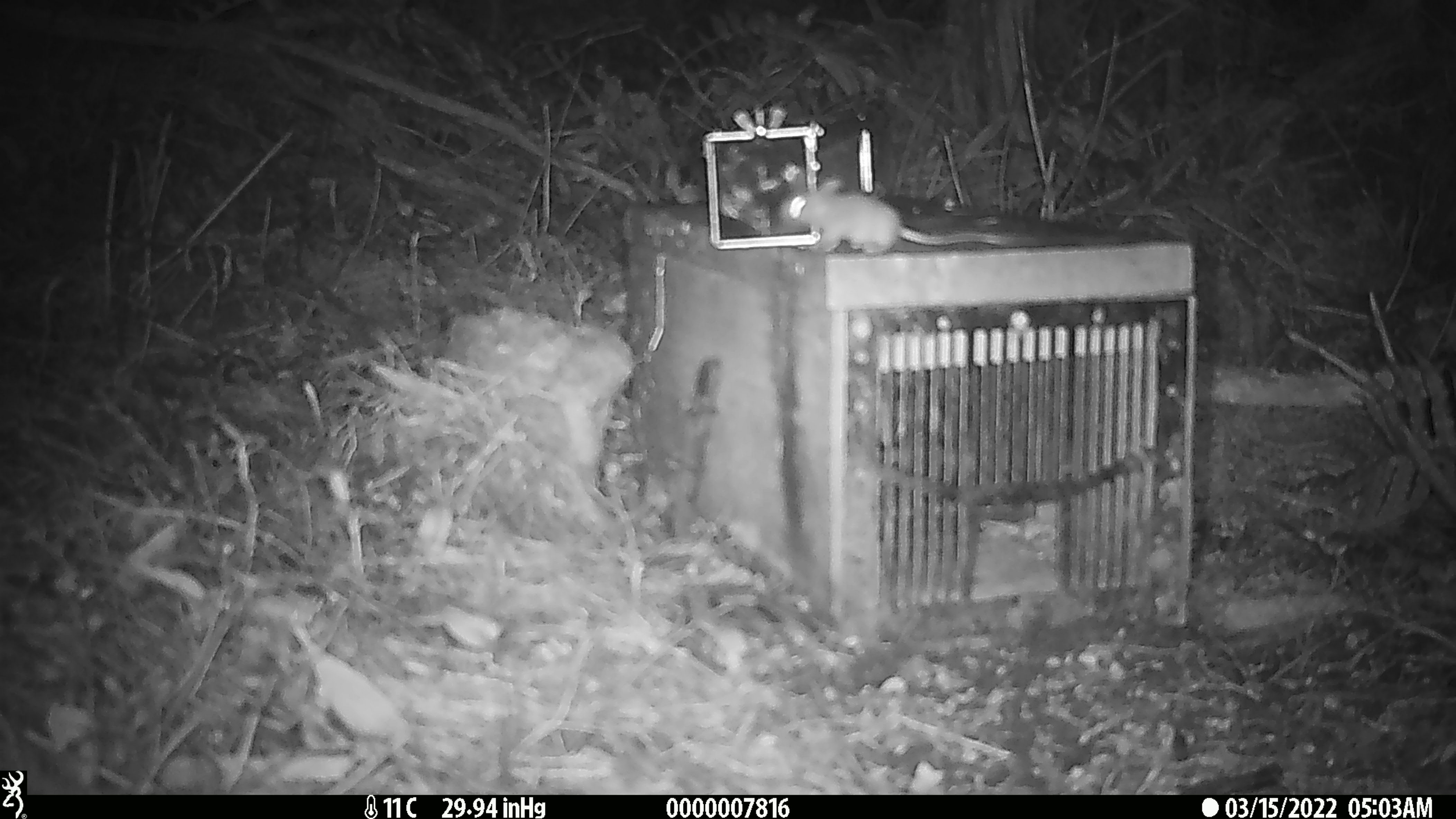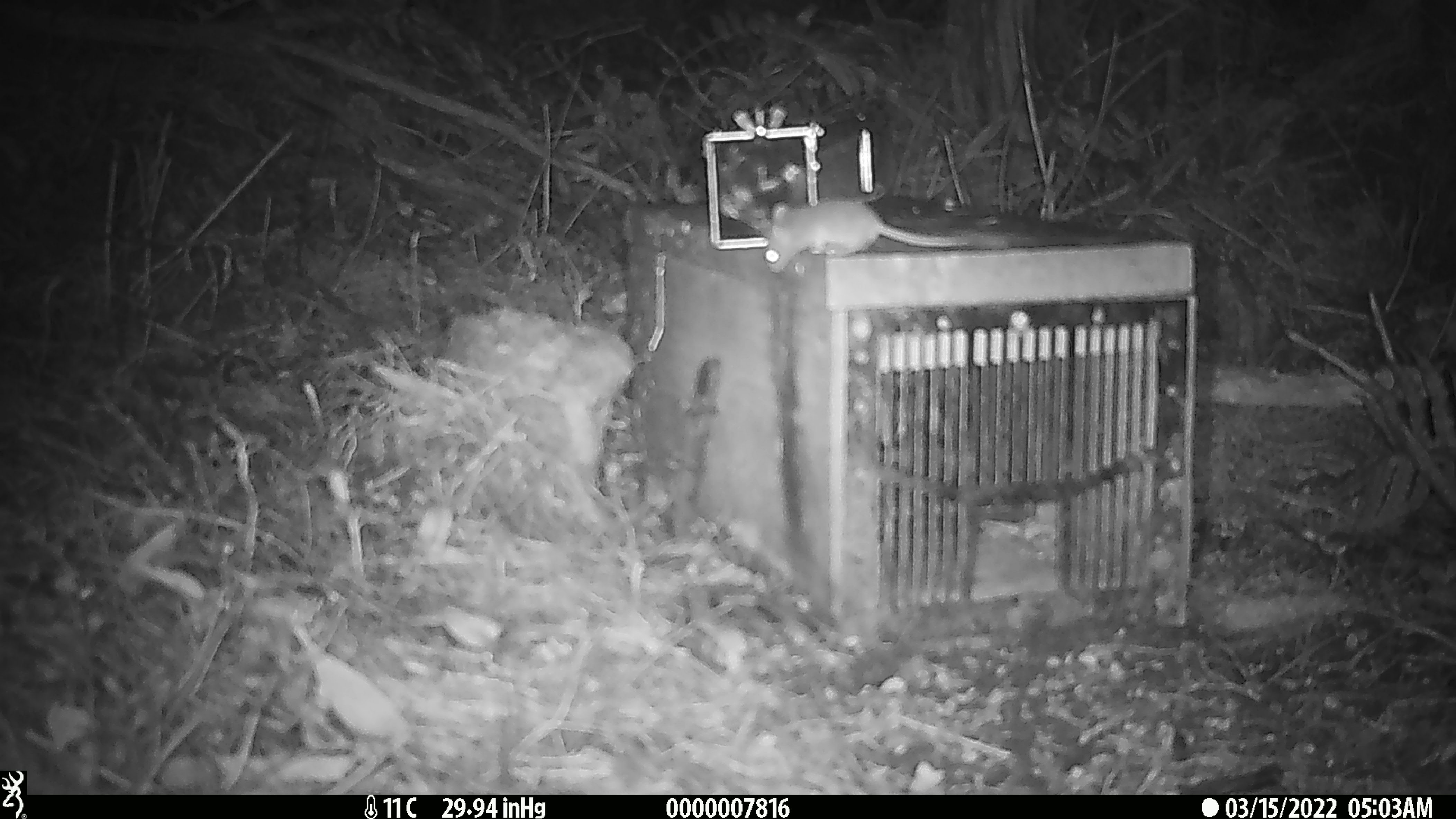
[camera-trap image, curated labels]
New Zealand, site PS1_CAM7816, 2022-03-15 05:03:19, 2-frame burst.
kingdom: Animalia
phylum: Chordata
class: Mammalia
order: Rodentia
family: Muridae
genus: Mus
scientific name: Mus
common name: mouse